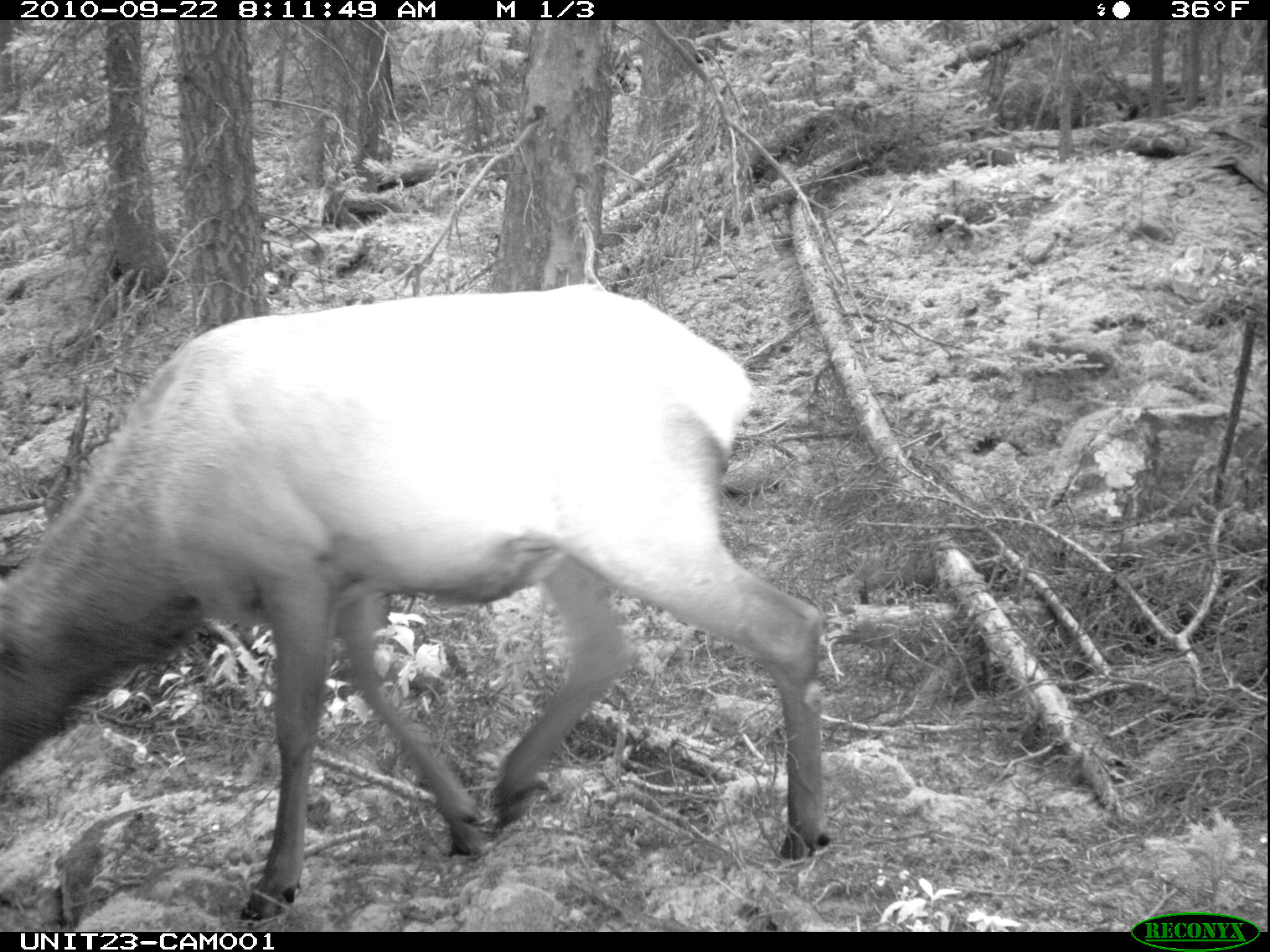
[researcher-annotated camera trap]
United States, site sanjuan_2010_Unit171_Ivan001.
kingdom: Animalia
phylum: Chordata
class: Mammalia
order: Artiodactyla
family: Cervidae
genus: Cervus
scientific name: Cervus elaphus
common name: red deer